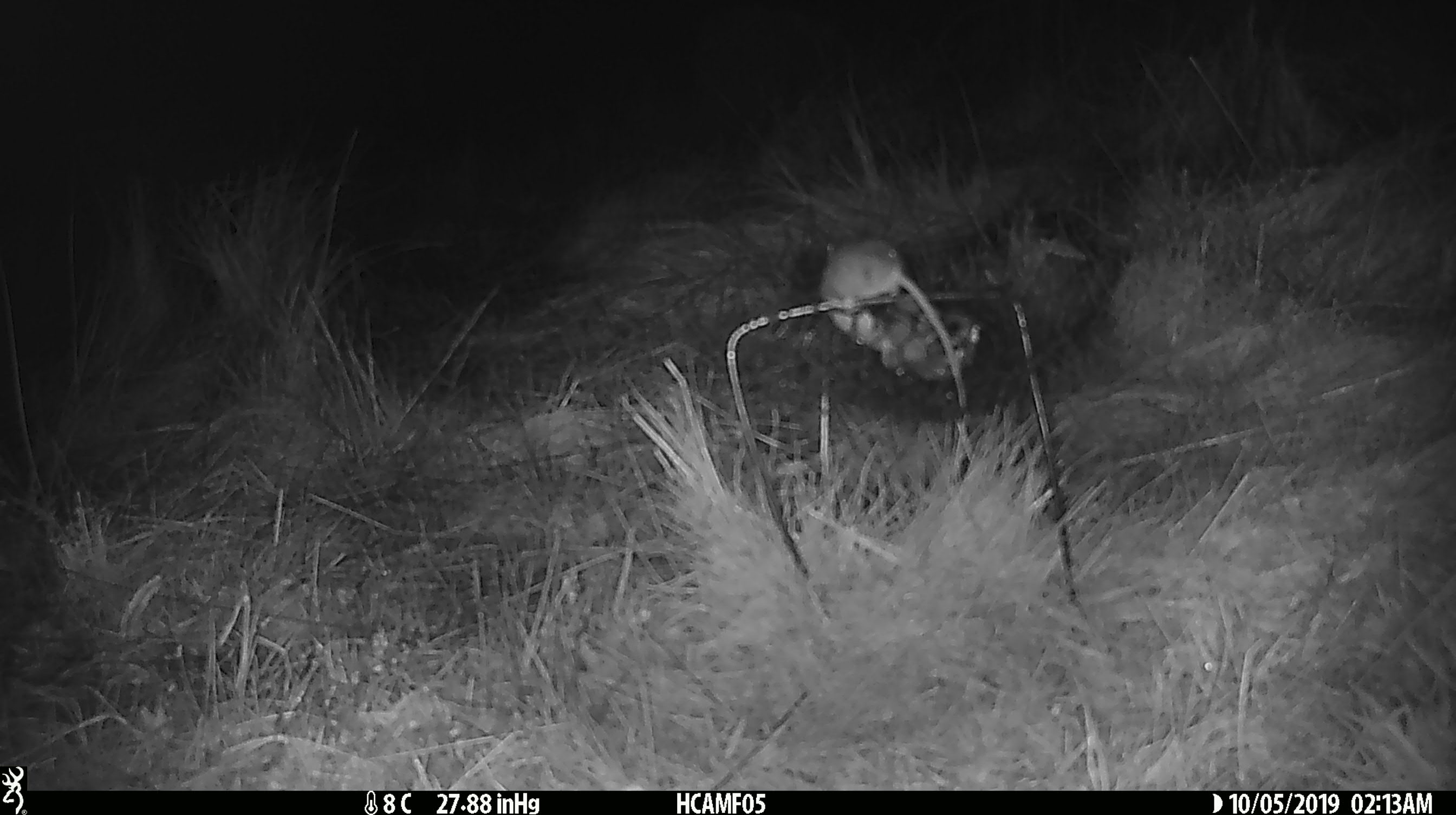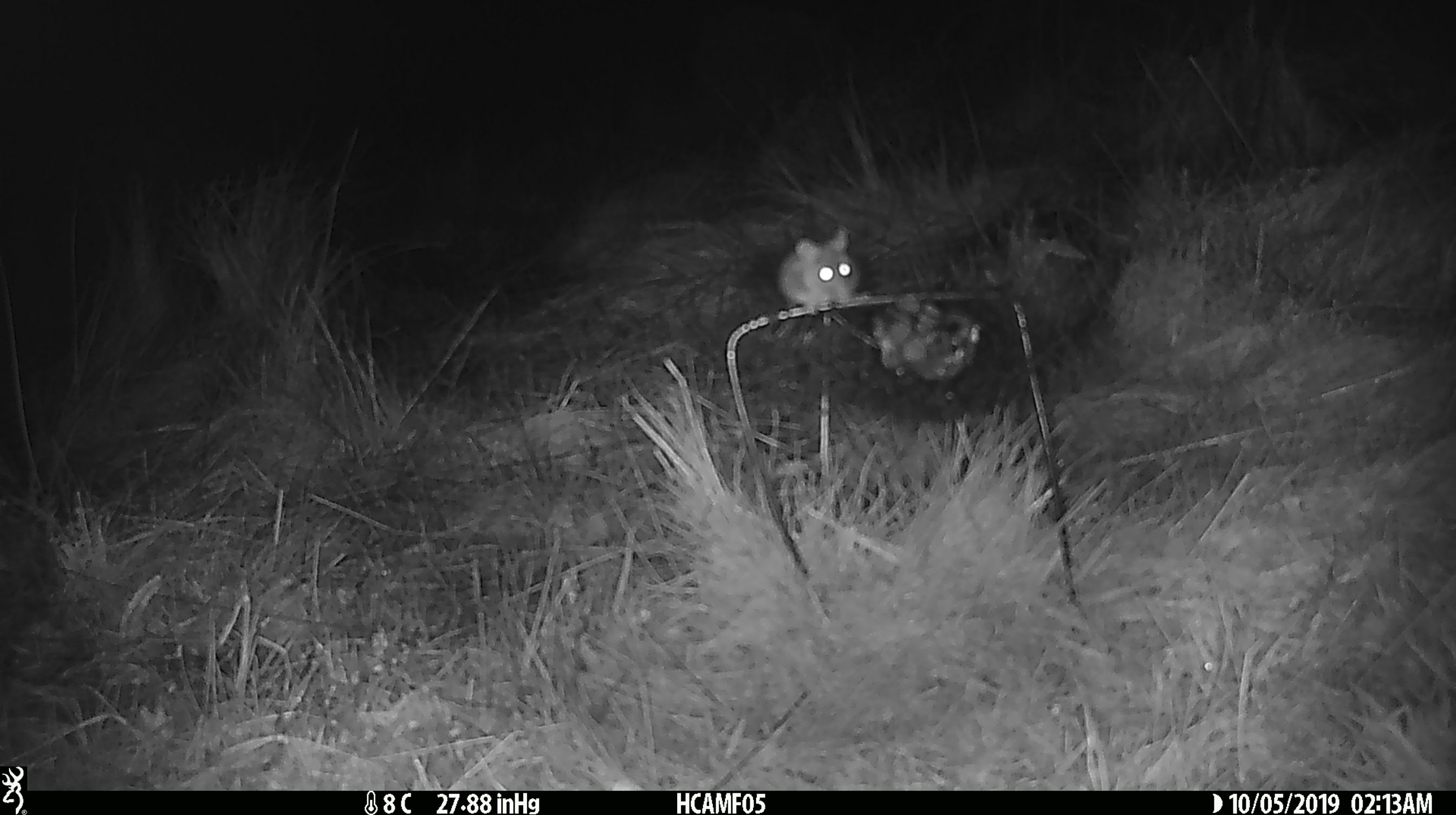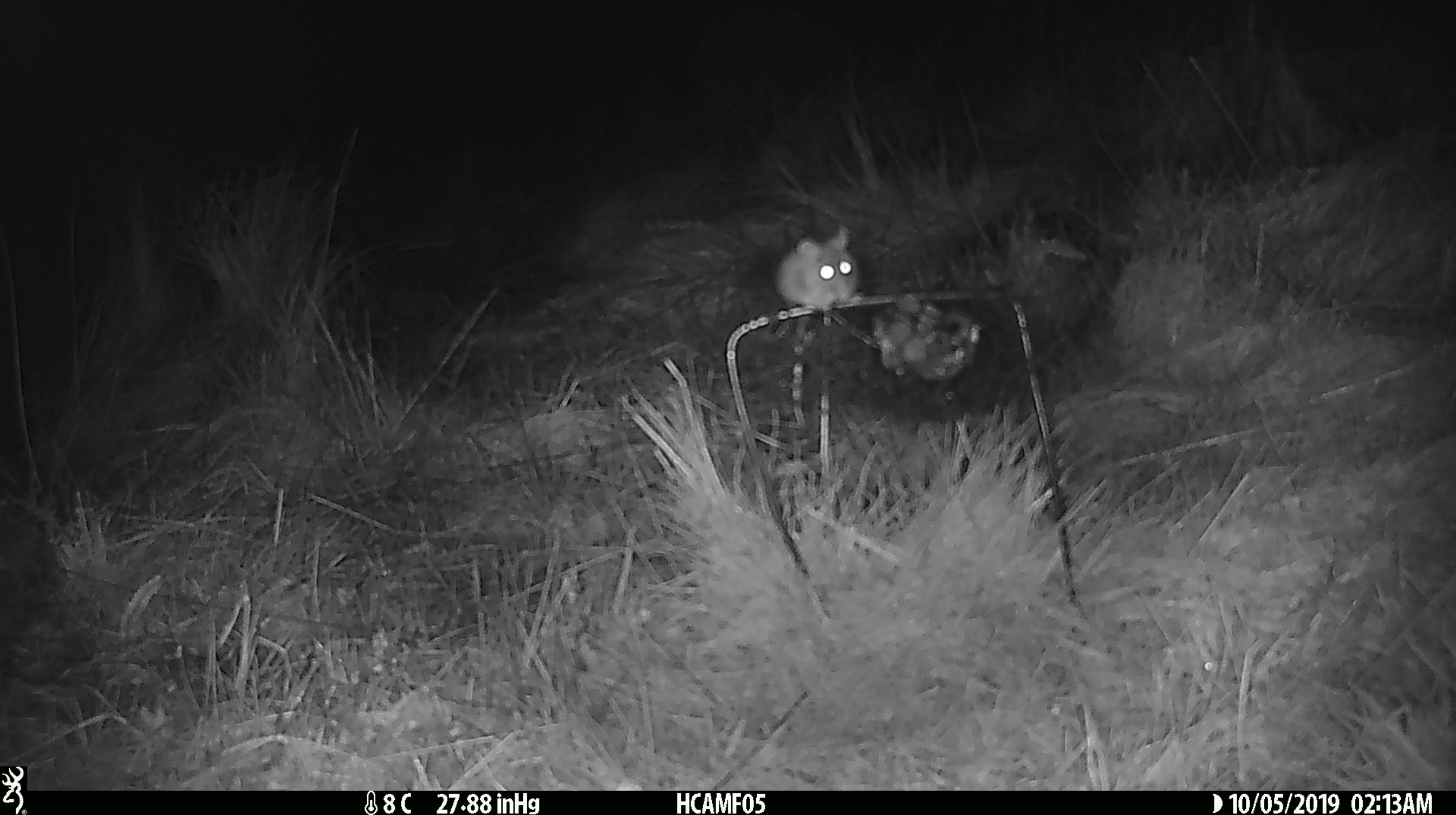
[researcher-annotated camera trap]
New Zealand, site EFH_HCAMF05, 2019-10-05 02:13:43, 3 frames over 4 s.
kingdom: Animalia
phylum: Chordata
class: Mammalia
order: Rodentia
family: Muridae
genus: Mus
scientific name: Mus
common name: mouse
Mouse (Mus).